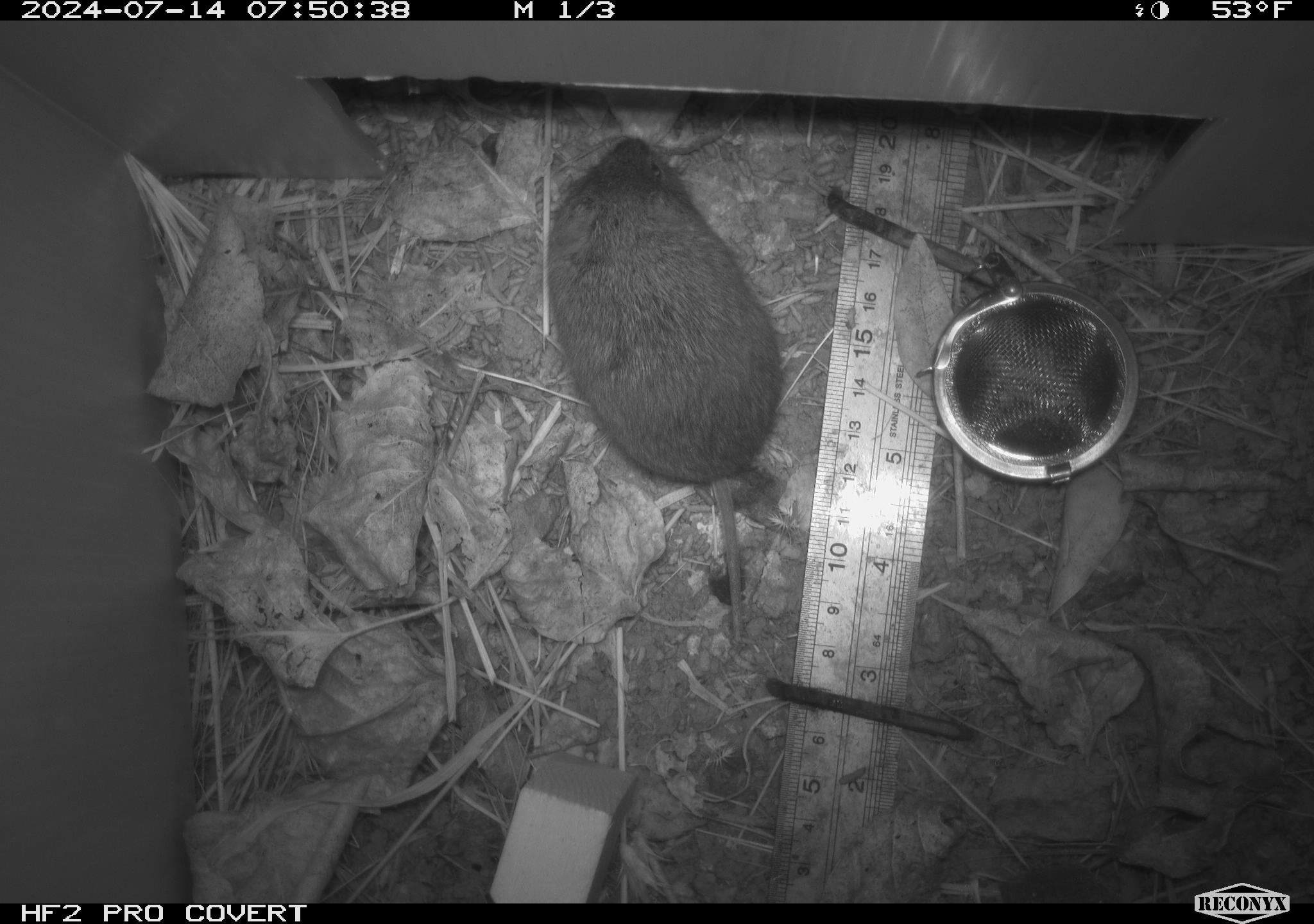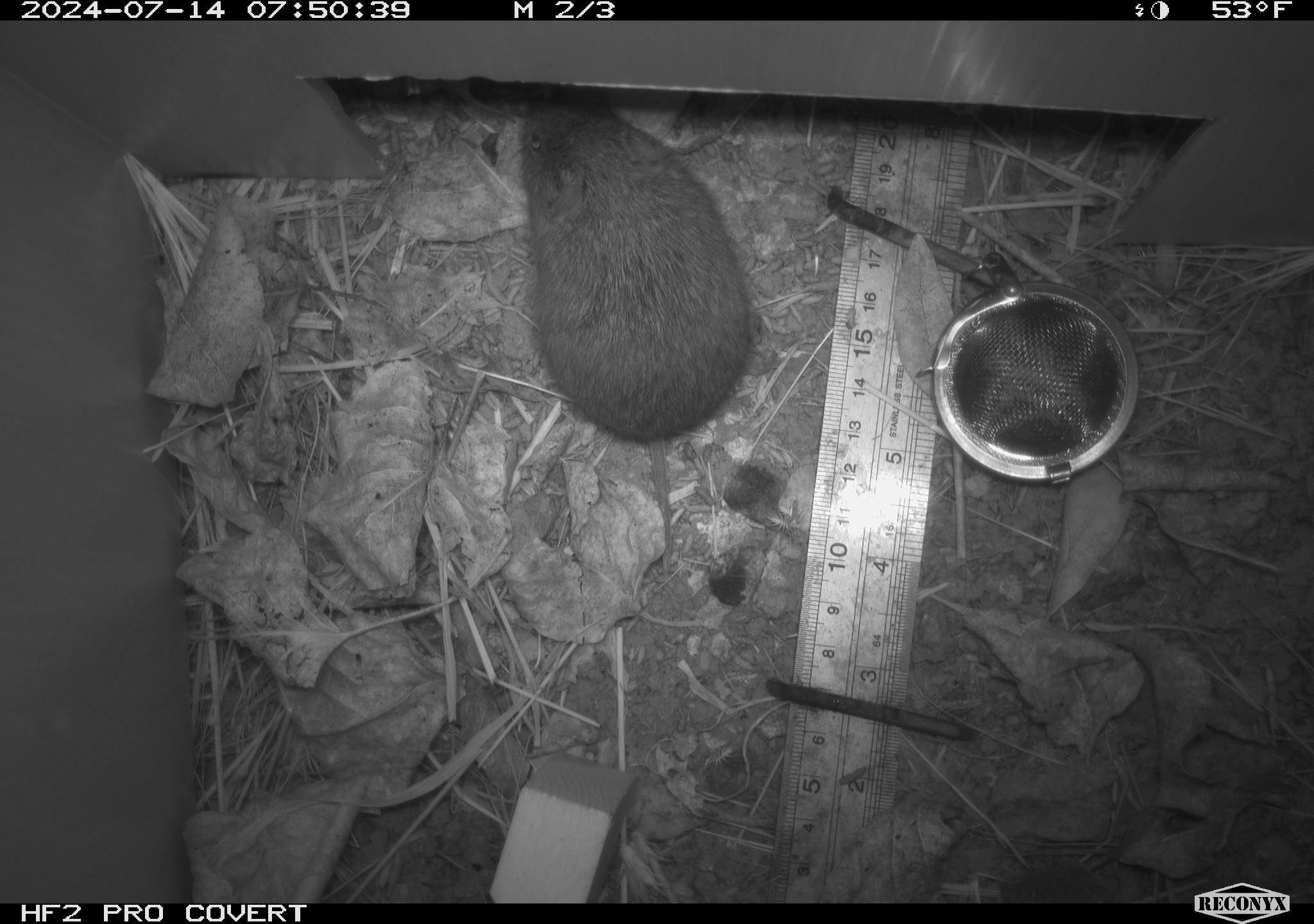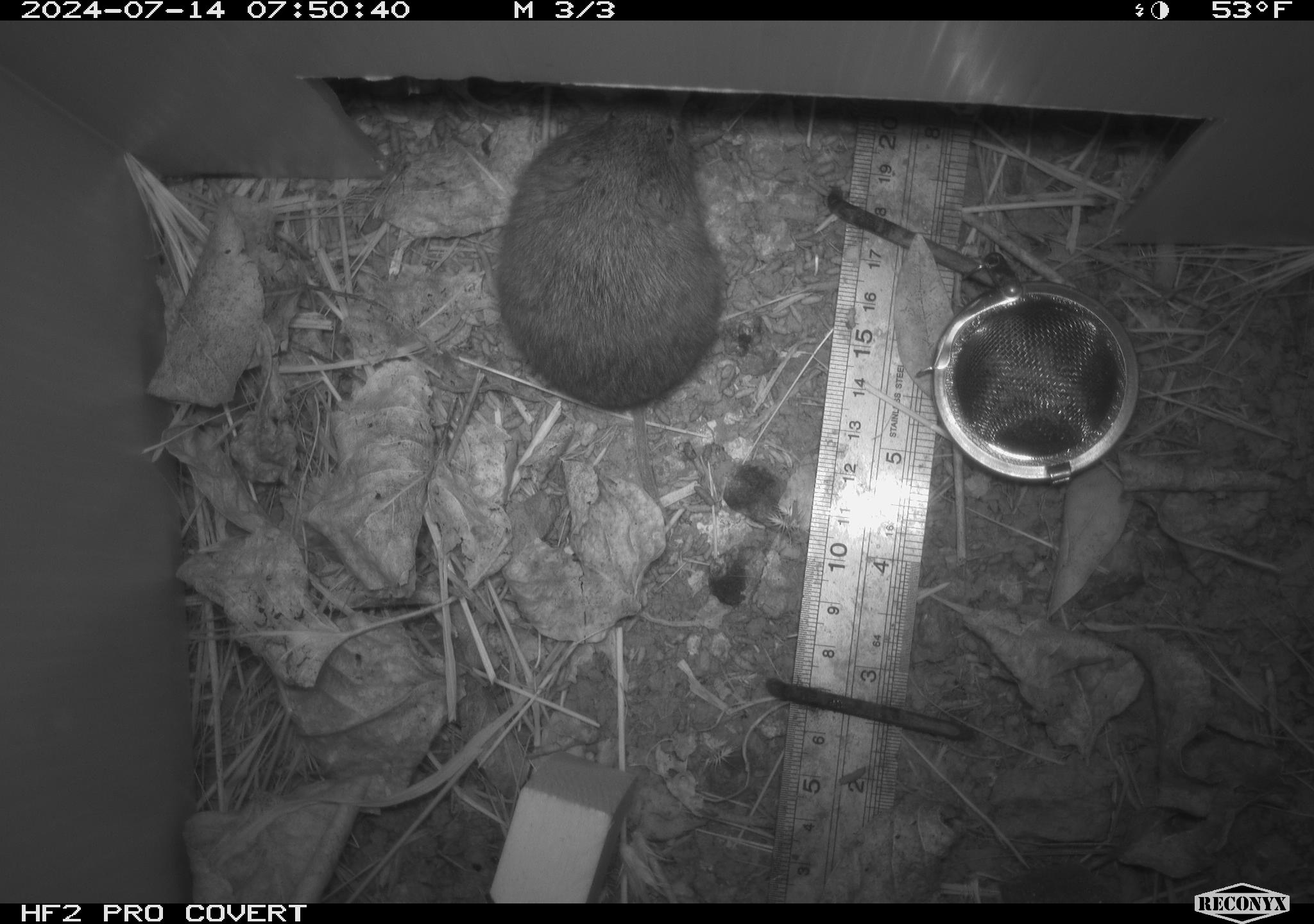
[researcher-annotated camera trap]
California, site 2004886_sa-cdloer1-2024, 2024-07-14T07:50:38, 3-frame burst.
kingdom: Animalia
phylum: Chordata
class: Mammalia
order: Rodentia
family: Cricetidae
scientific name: Arvicolinae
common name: voles, lemmings, and muskrats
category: arvicolinae subfamily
Arvicolinae subfamily (voles, lemmings, and muskrats) (Arvicolinae).